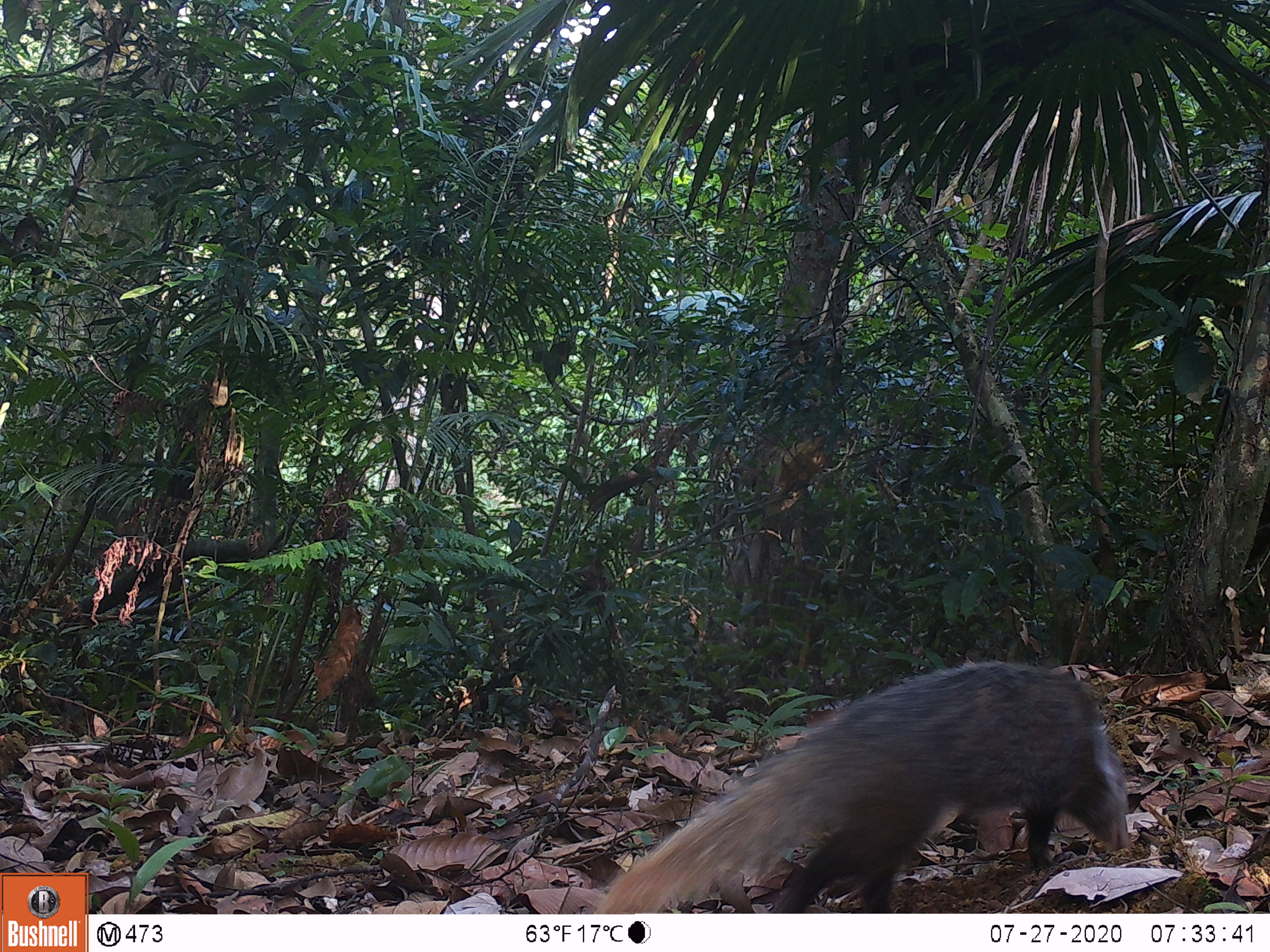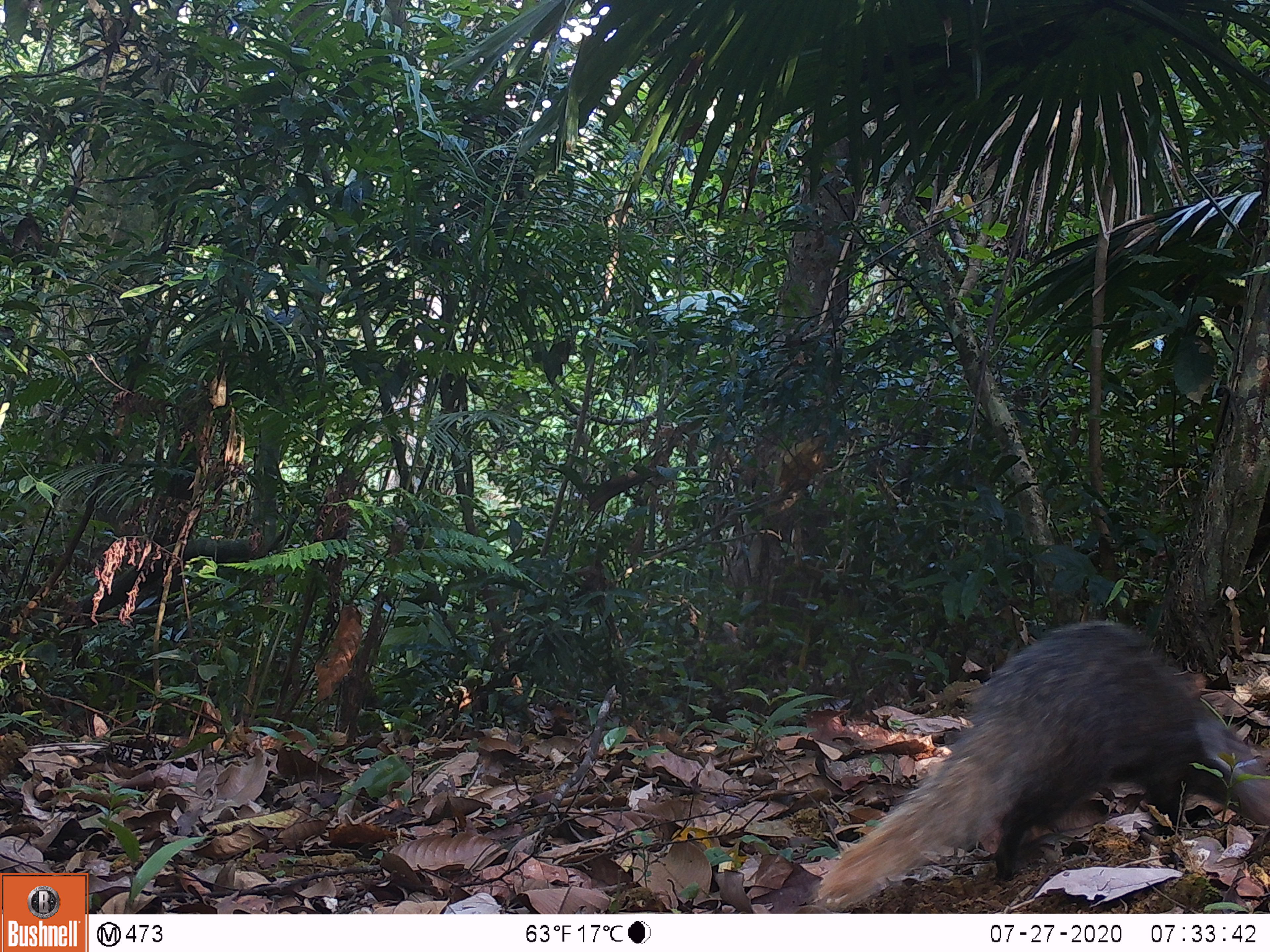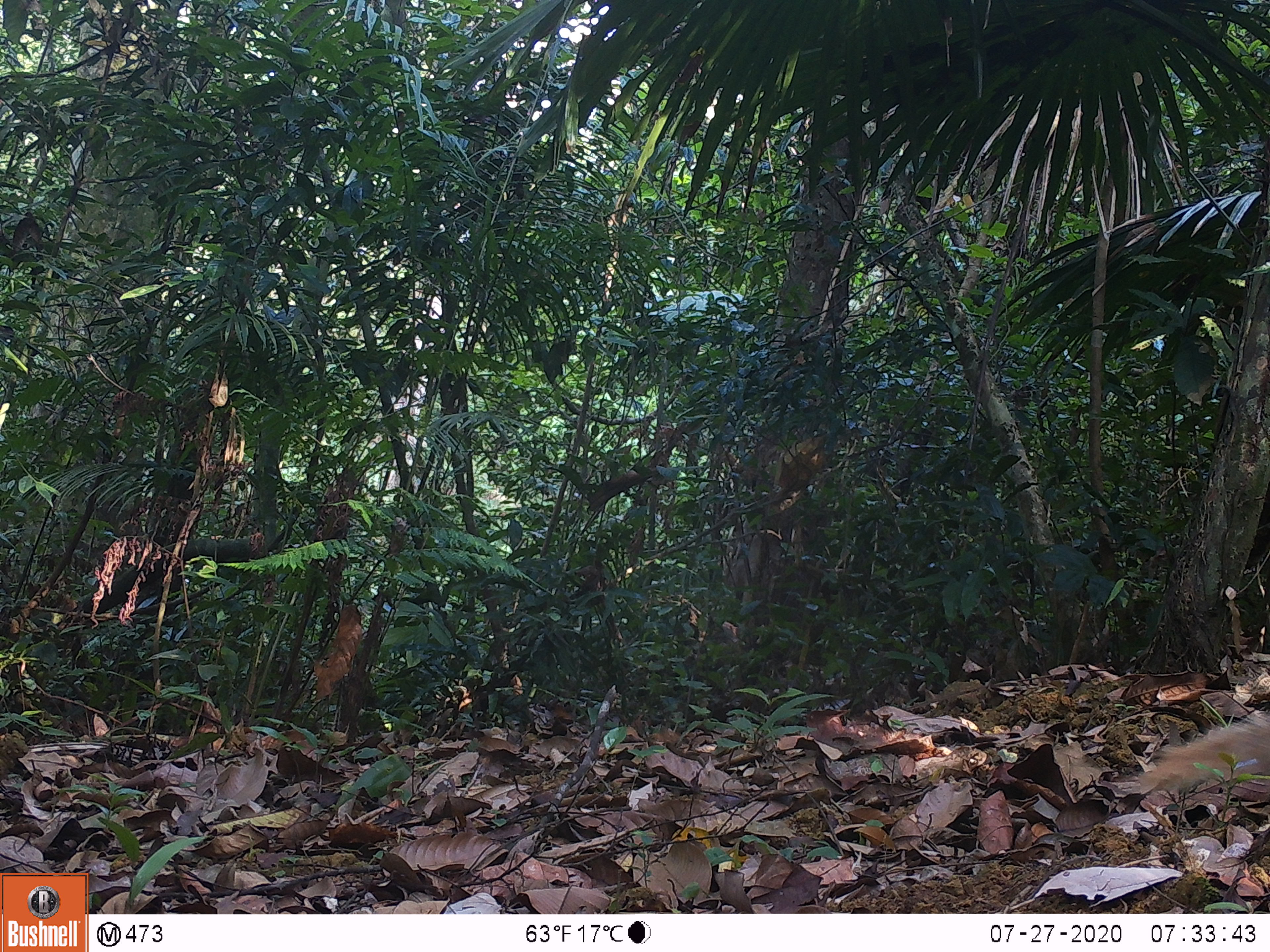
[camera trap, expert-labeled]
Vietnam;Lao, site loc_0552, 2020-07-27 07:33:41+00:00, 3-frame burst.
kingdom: Animalia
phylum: Chordata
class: Mammalia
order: Carnivora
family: Herpestidae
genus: Urva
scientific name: Urva urva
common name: crab-eating mongoose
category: crab eating mongoose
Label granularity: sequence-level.